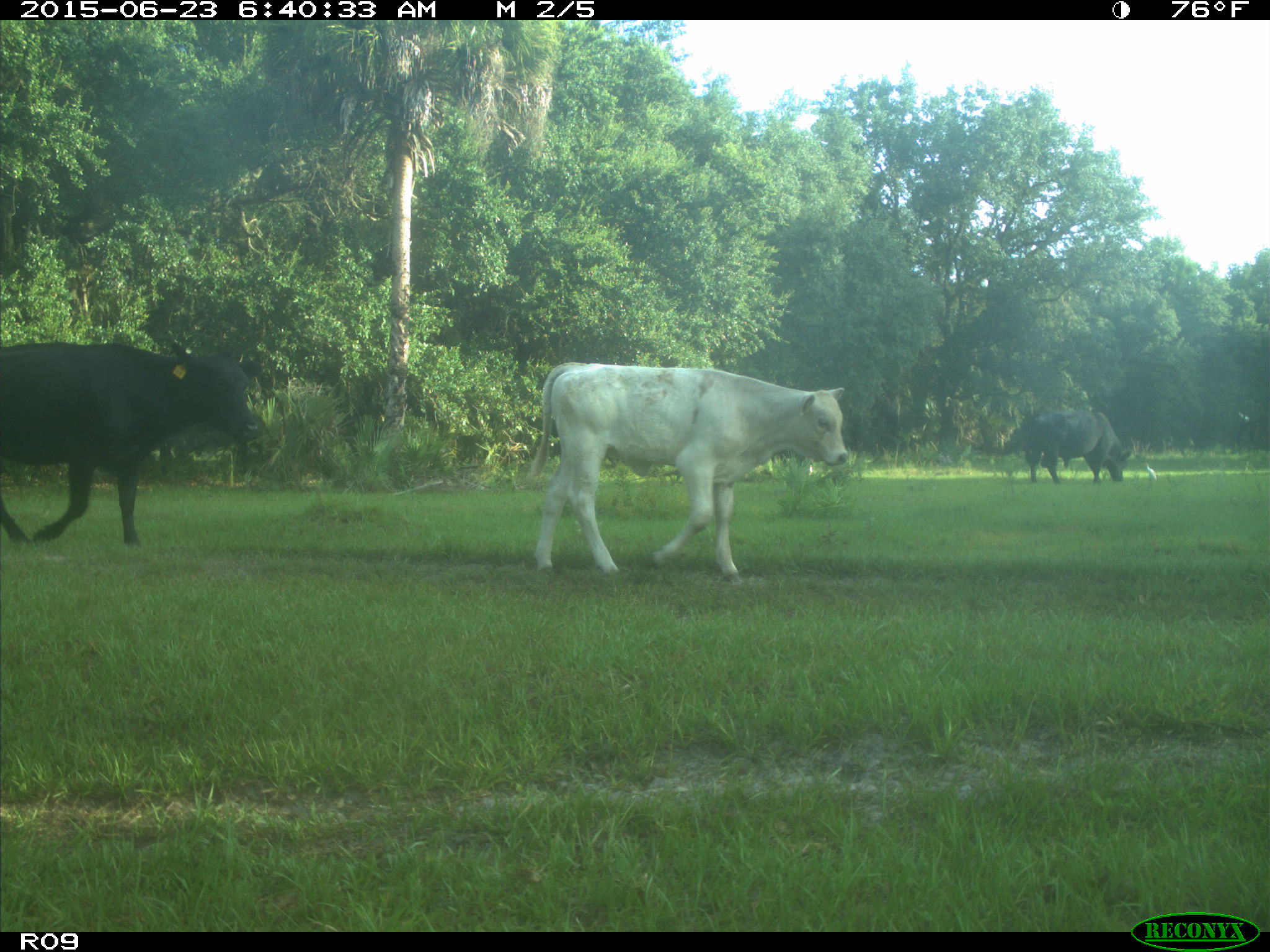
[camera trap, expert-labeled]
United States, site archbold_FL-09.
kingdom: Animalia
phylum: Chordata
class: Mammalia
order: Artiodactyla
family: Bovidae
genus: Bos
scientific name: Bos taurus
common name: domestic cow